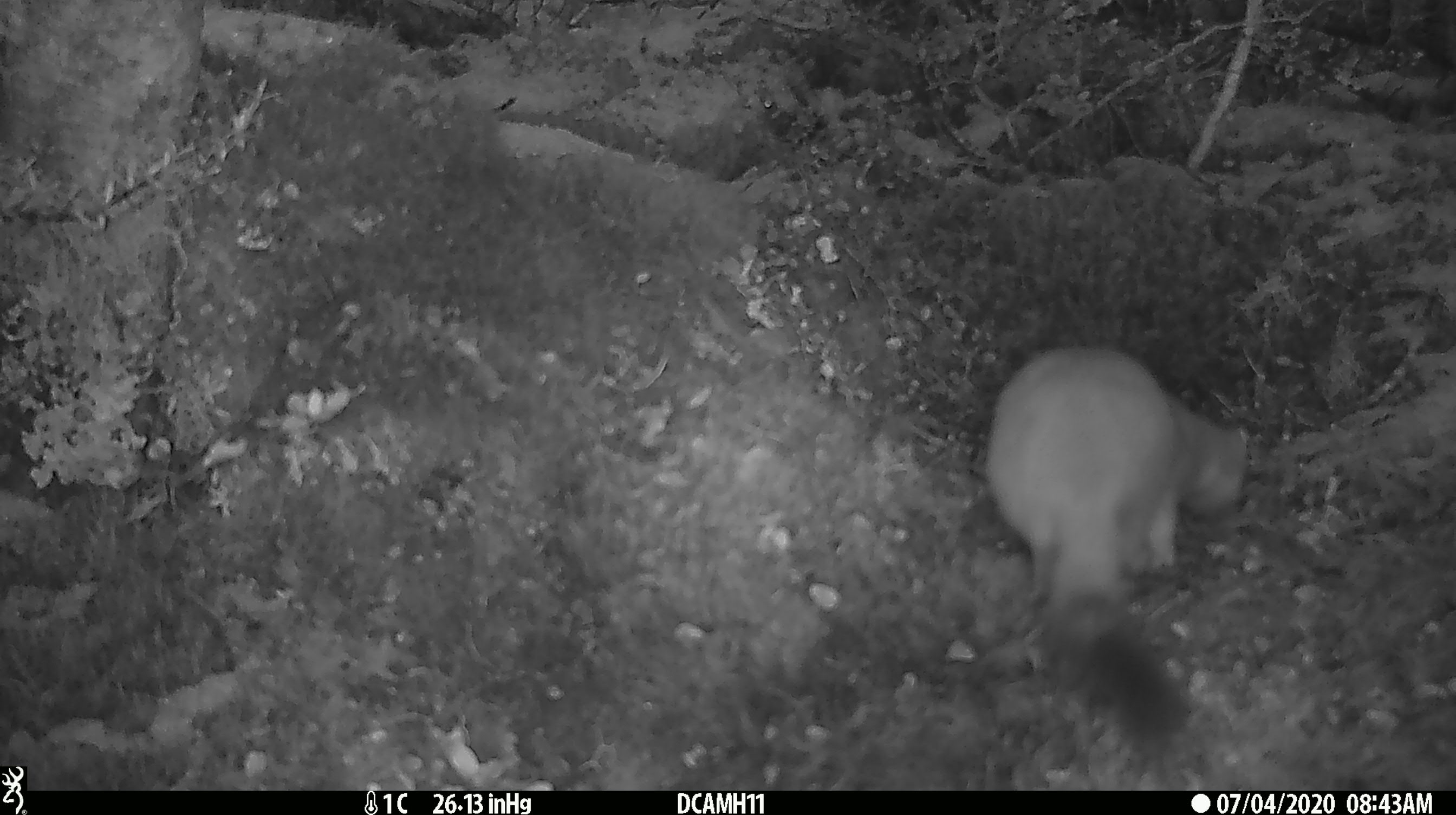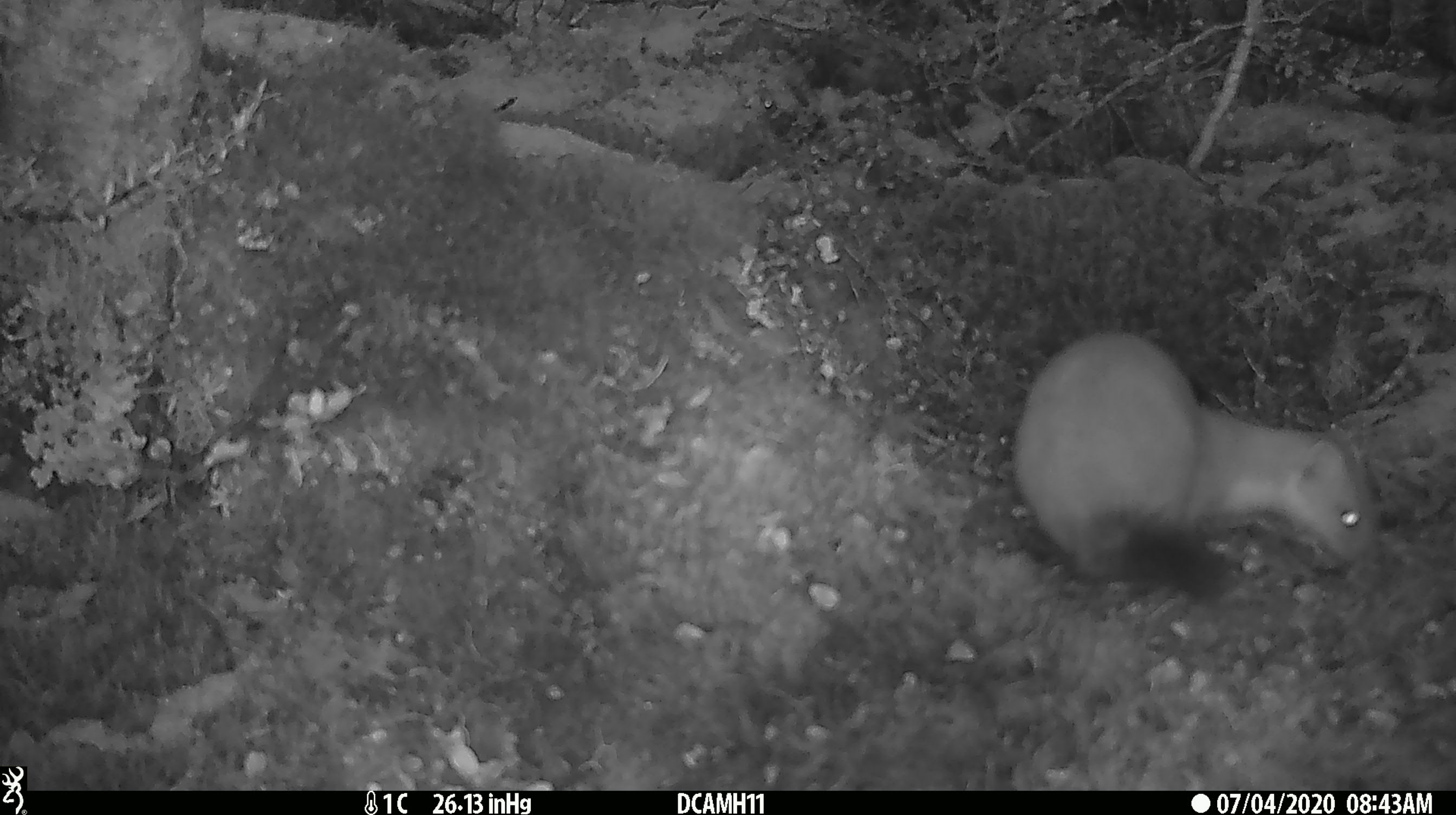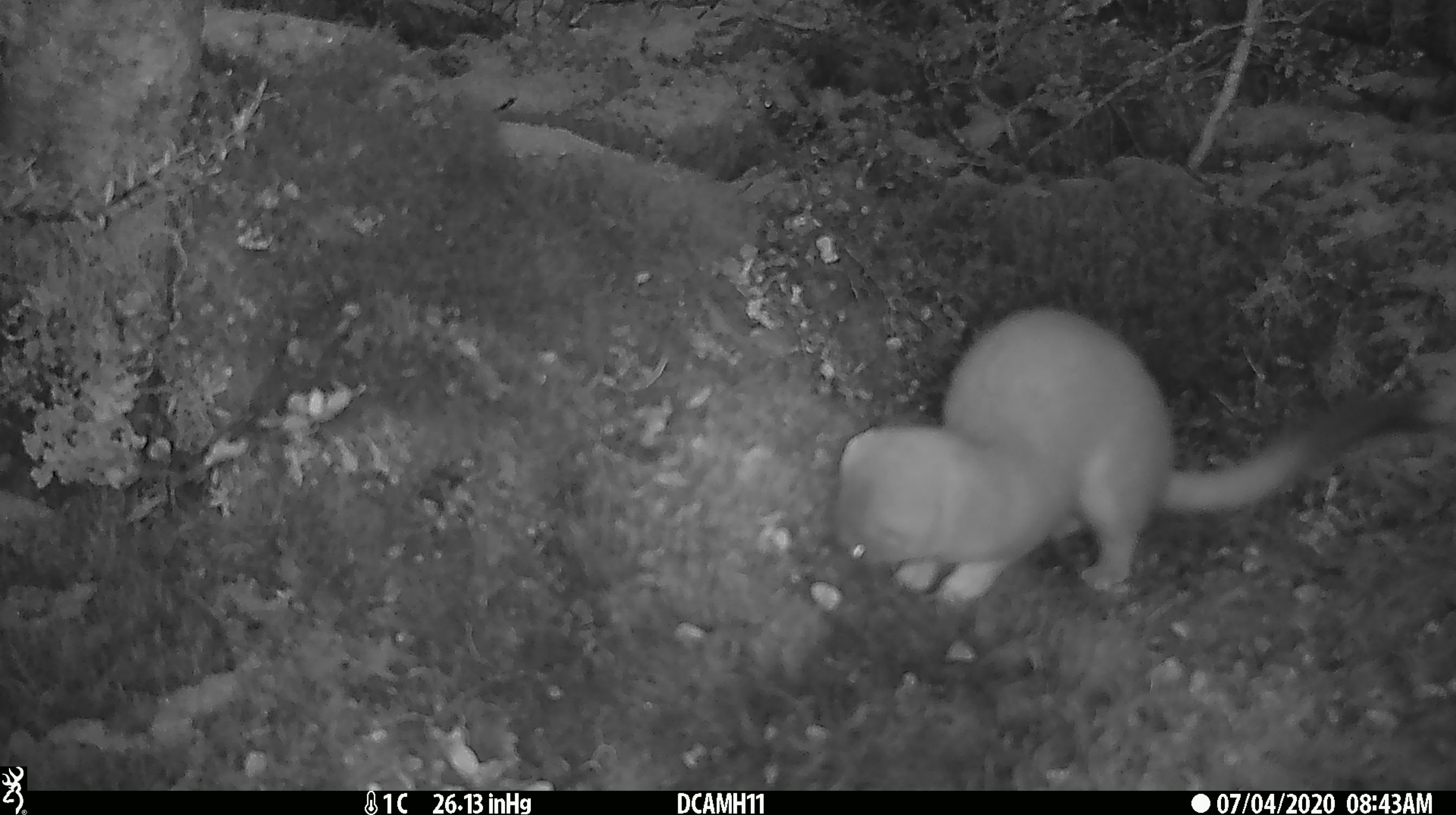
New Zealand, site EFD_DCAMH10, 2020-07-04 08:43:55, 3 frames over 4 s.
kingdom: Animalia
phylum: Chordata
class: Mammalia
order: Carnivora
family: Mustelidae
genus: Mustela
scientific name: Mustela erminea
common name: stoat